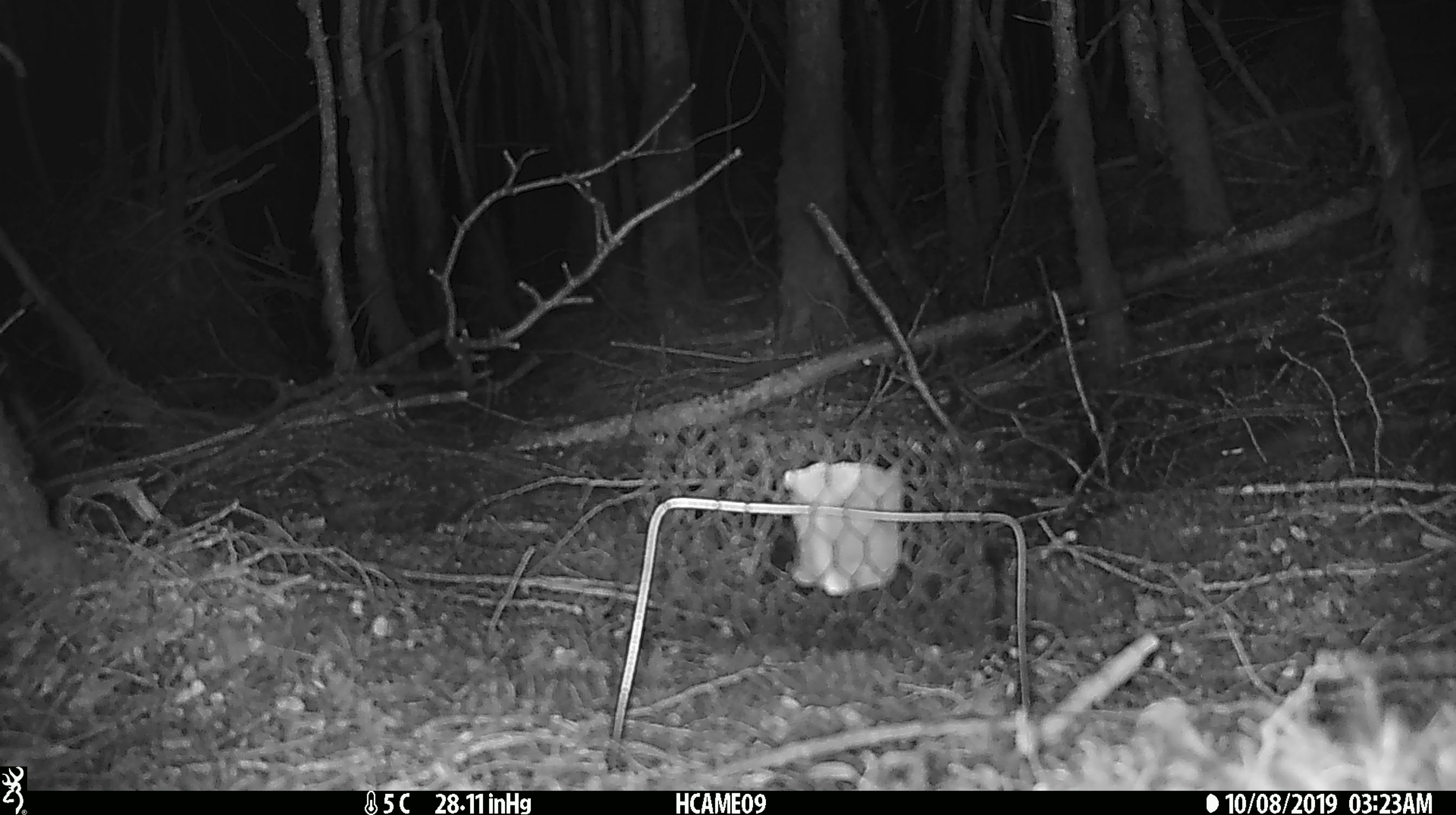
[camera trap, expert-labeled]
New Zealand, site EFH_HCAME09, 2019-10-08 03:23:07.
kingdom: Animalia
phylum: Chordata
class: Mammalia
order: Rodentia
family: Muridae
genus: Mus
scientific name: Mus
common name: mouse